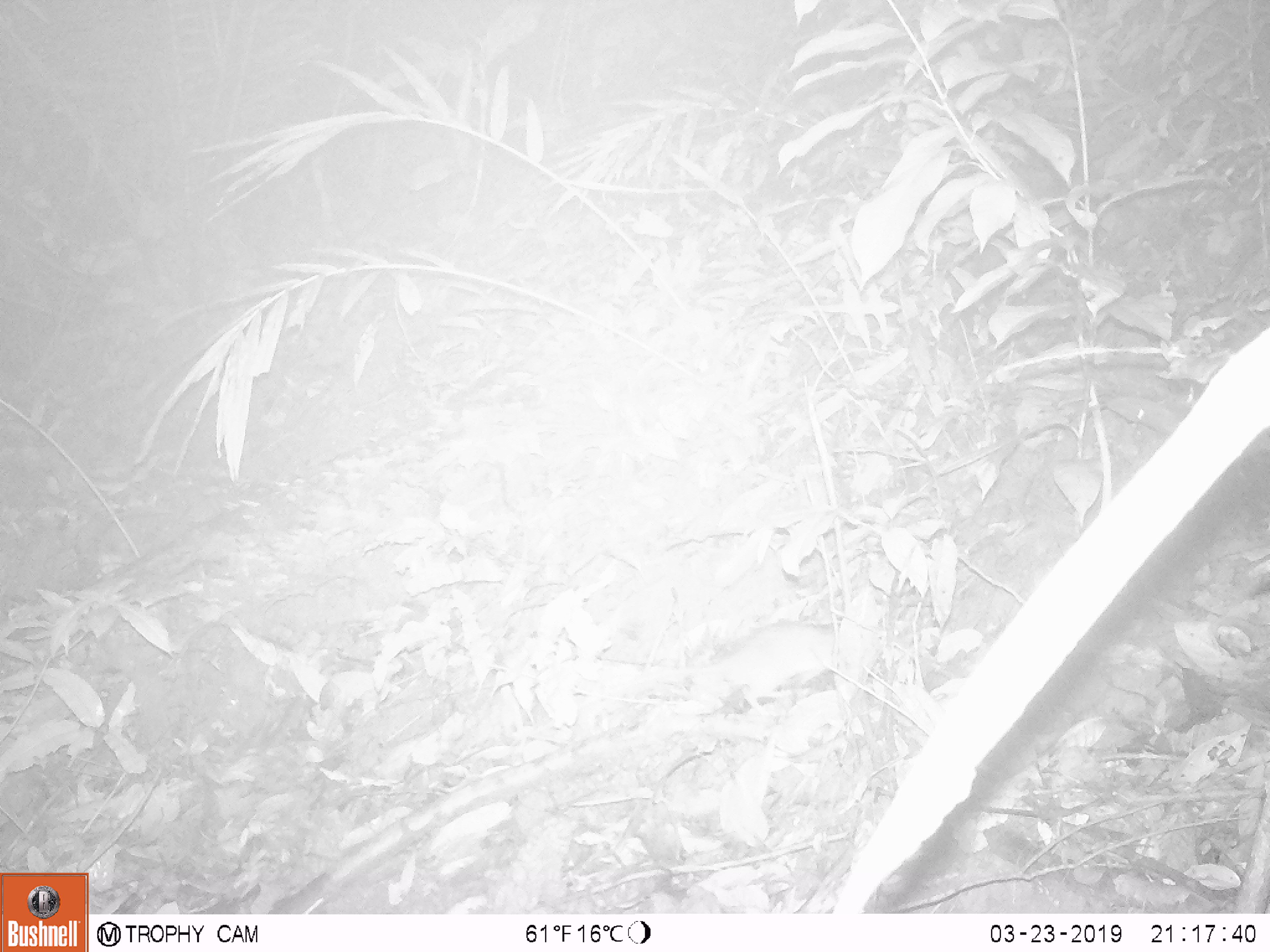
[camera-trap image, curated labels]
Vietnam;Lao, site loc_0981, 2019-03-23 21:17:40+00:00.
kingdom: Animalia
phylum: Chordata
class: Mammalia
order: Rodentia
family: Muridae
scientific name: Muridae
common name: old-world mice and rats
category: unidentified murid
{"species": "unidentified murid (old-world mice and rats) (Muridae)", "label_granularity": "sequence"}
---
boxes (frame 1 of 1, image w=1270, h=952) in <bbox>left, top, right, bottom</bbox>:
unidentified murid: <bbox>577, 618, 839, 717</bbox>